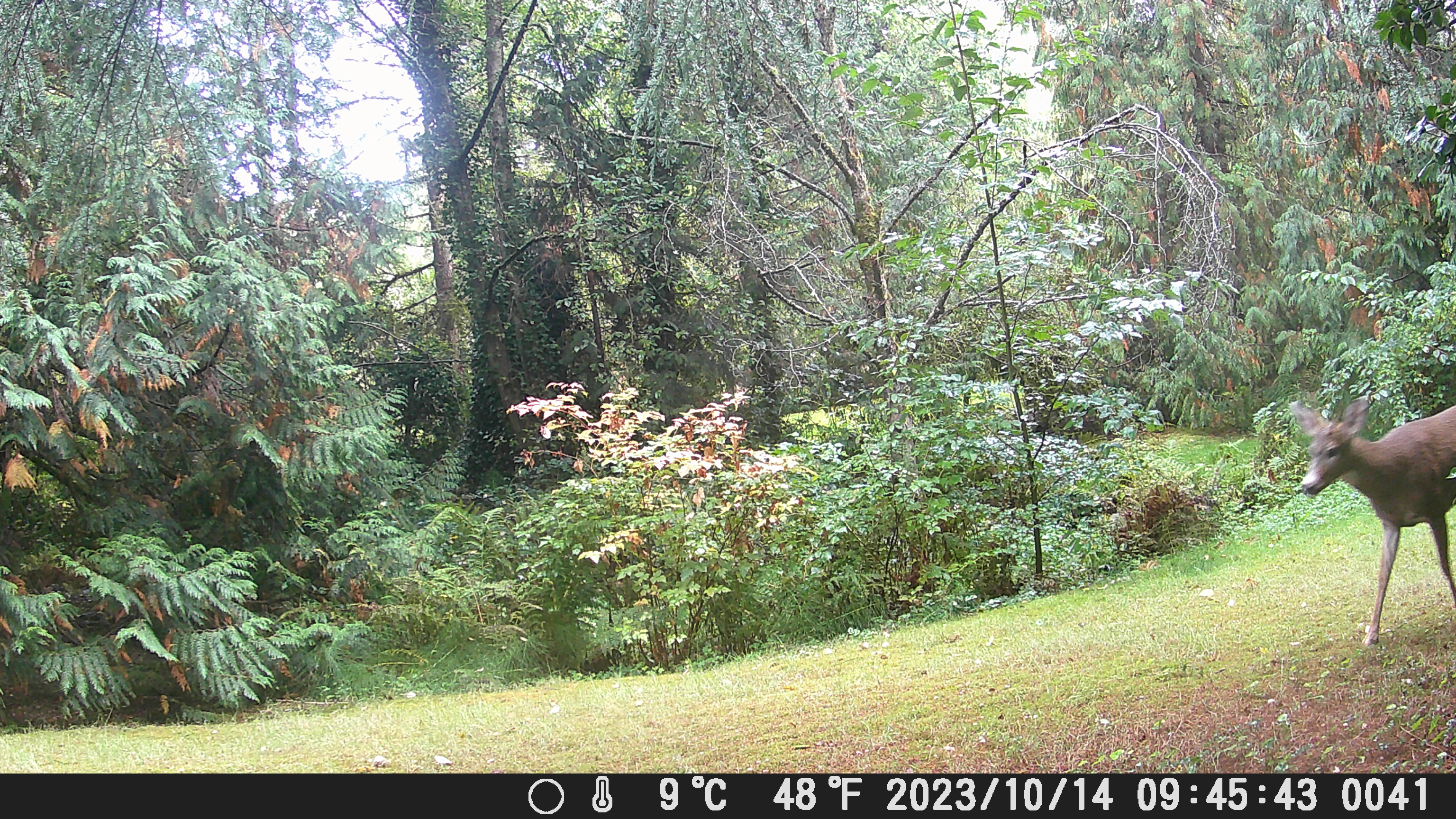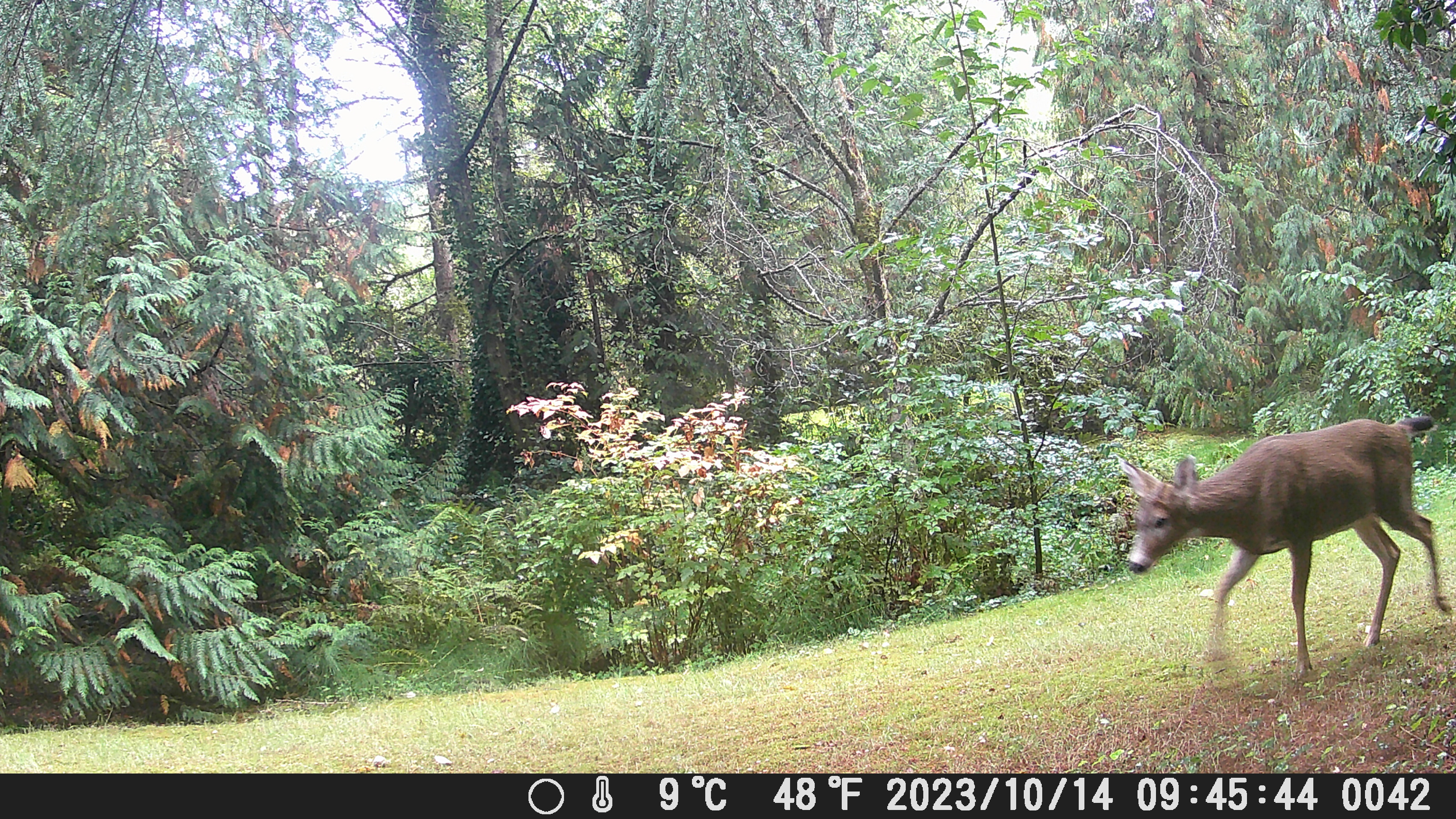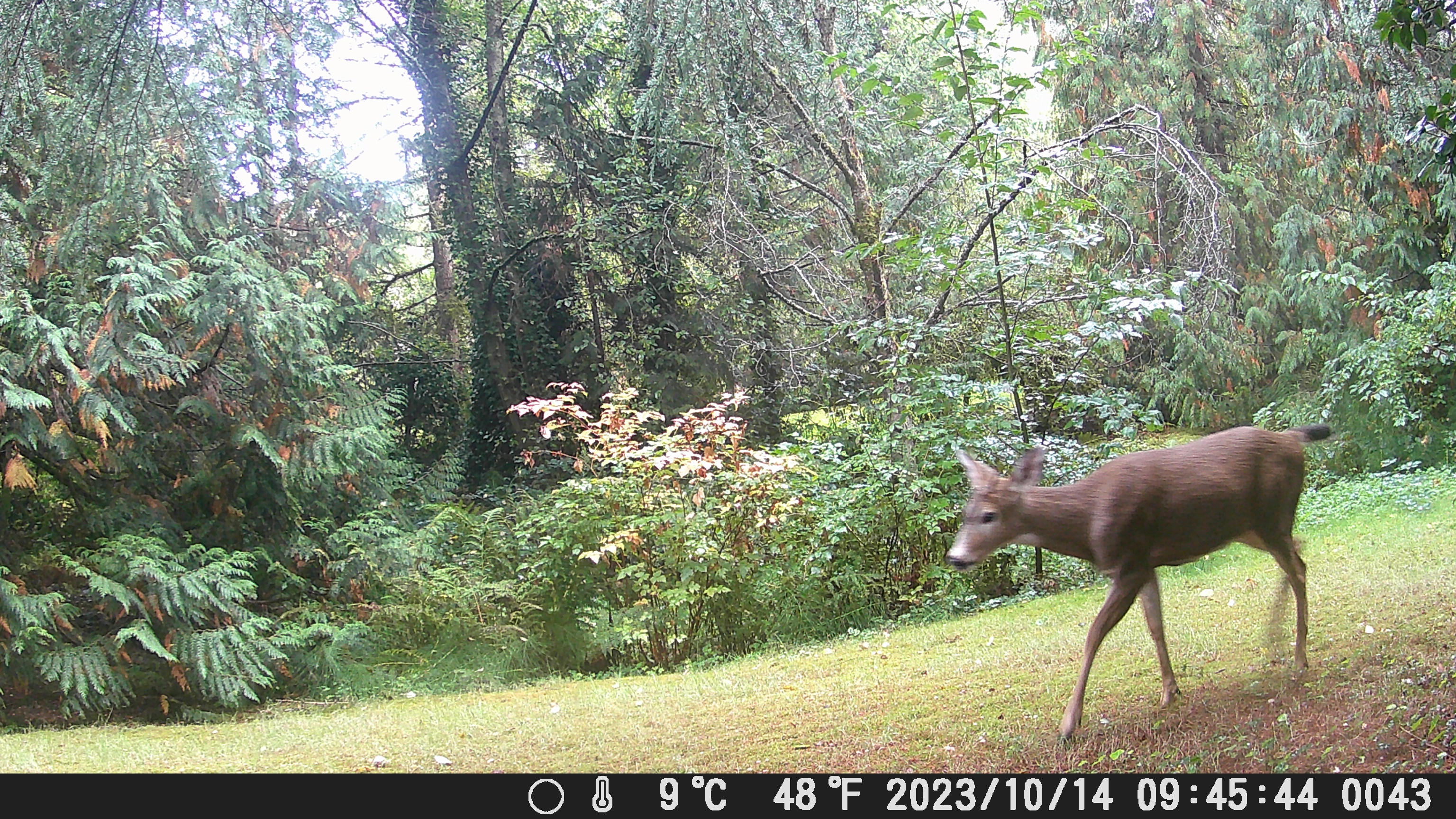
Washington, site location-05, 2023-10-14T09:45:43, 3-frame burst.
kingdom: Animalia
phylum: Chordata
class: Mammalia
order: Artiodactyla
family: Cervidae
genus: Odocoileus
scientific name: Odocoileus hemionus columbianus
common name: columbian blacktail deer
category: deer